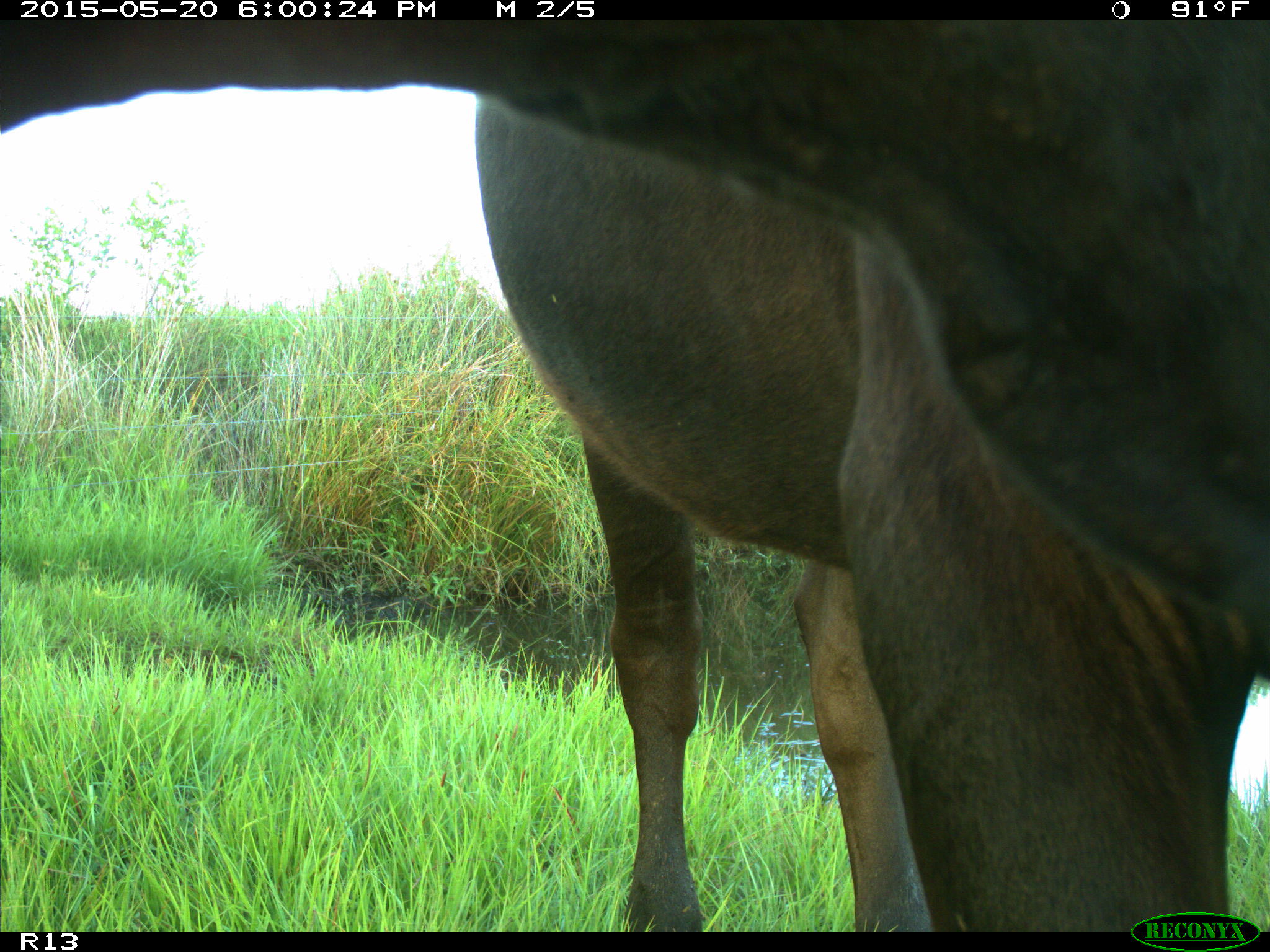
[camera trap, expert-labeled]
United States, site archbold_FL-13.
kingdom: Animalia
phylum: Chordata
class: Mammalia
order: Artiodactyla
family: Bovidae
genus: Bos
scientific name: Bos taurus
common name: domestic cow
Bos taurus (domestic cow).